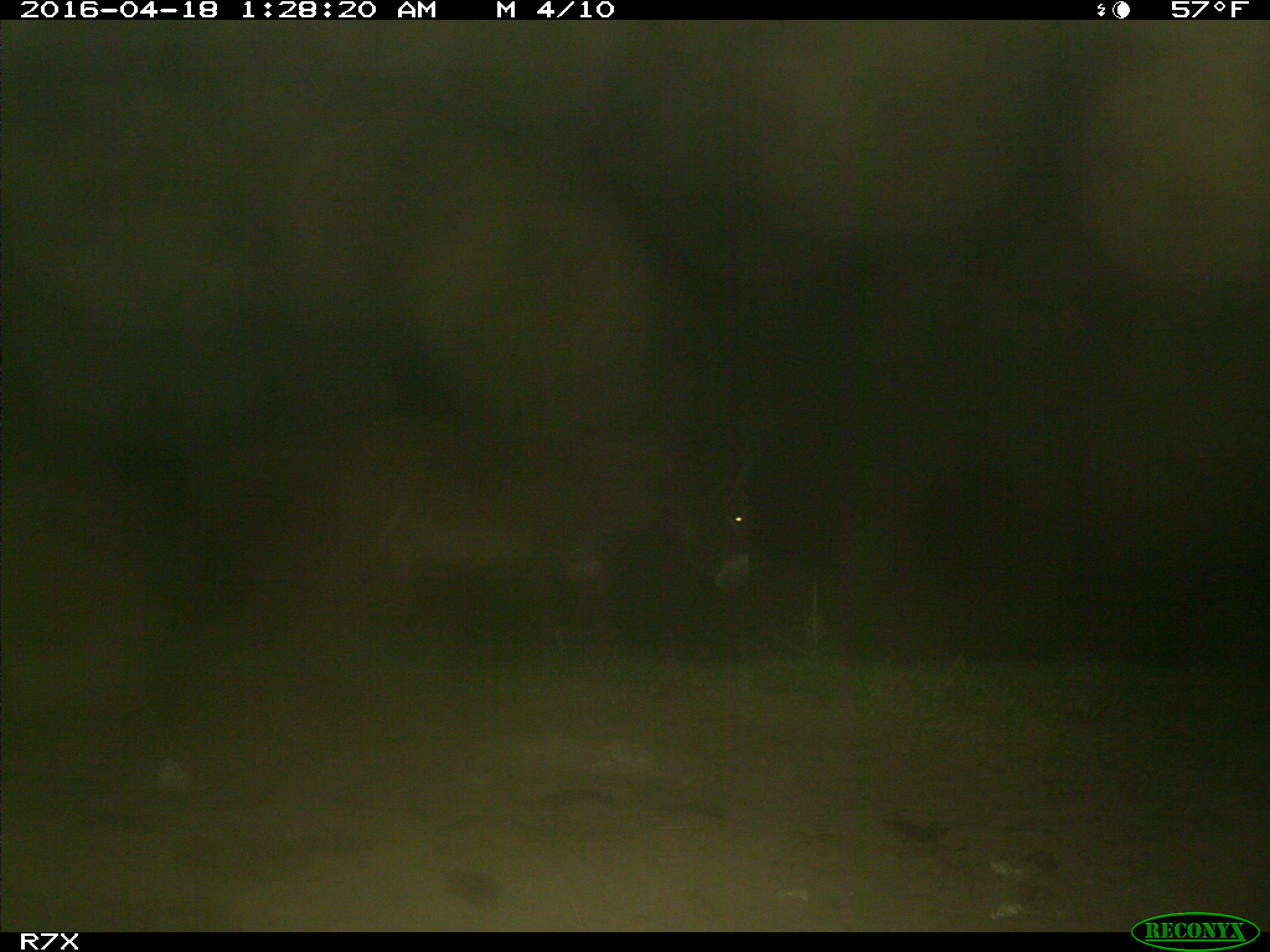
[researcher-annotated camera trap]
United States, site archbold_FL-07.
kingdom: Animalia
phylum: Chordata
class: Mammalia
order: Artiodactyla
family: Bovidae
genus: Bos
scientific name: Bos taurus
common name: domestic cow